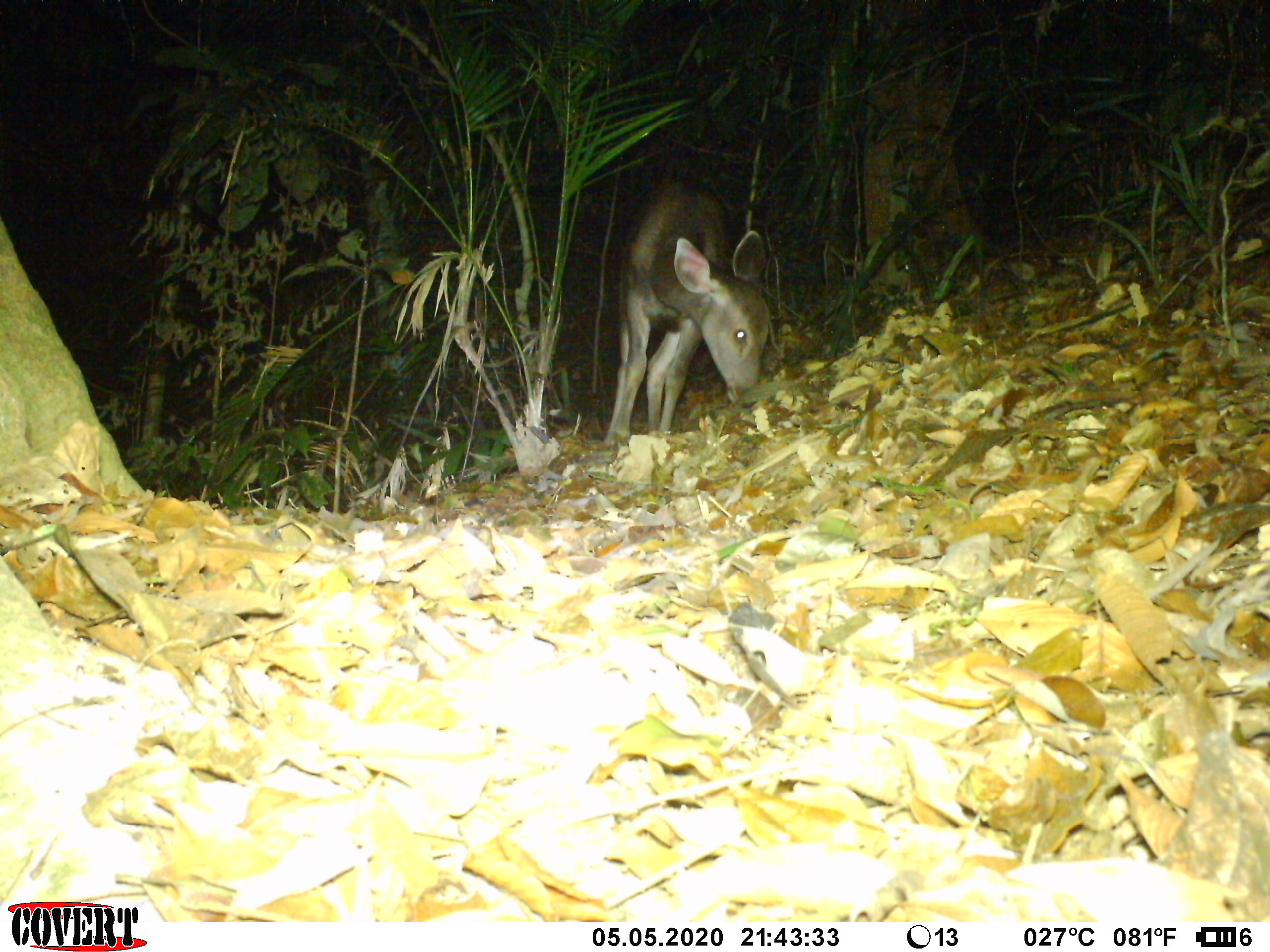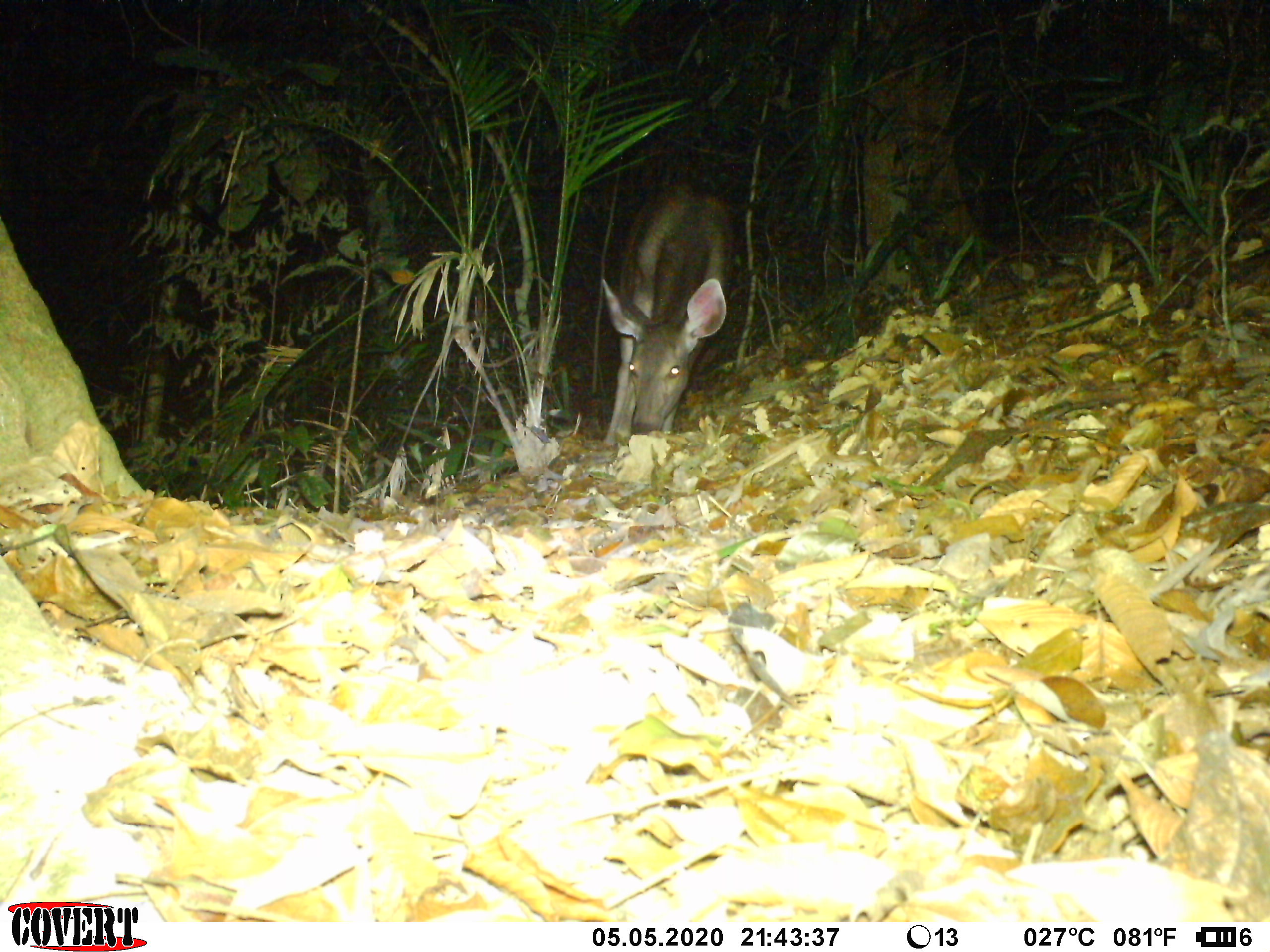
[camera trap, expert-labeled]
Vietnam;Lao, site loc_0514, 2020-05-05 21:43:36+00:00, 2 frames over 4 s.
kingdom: Animalia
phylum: Chordata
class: Mammalia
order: Artiodactyla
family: Cervidae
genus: Rusa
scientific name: Rusa unicolor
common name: sambar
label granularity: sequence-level